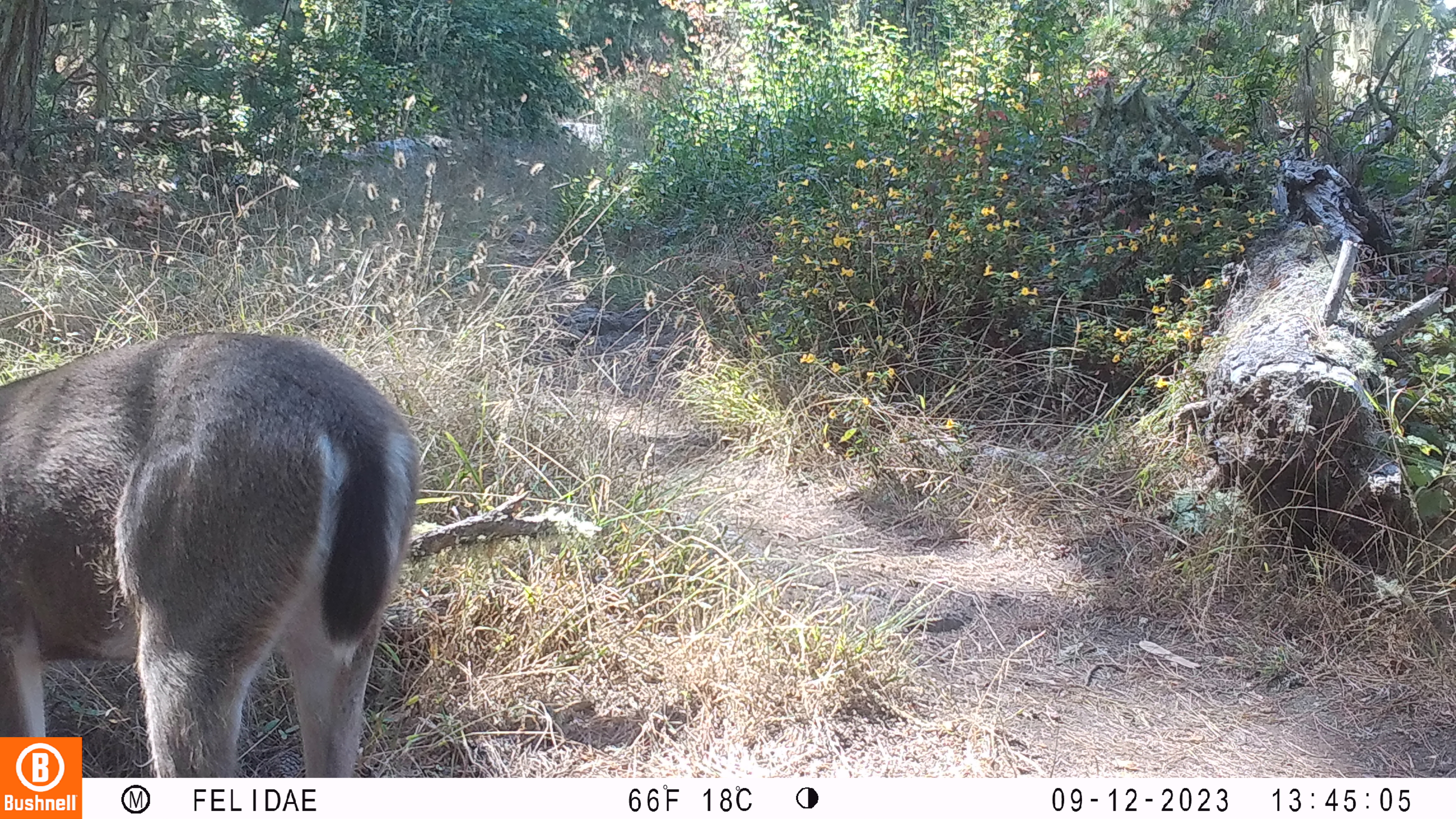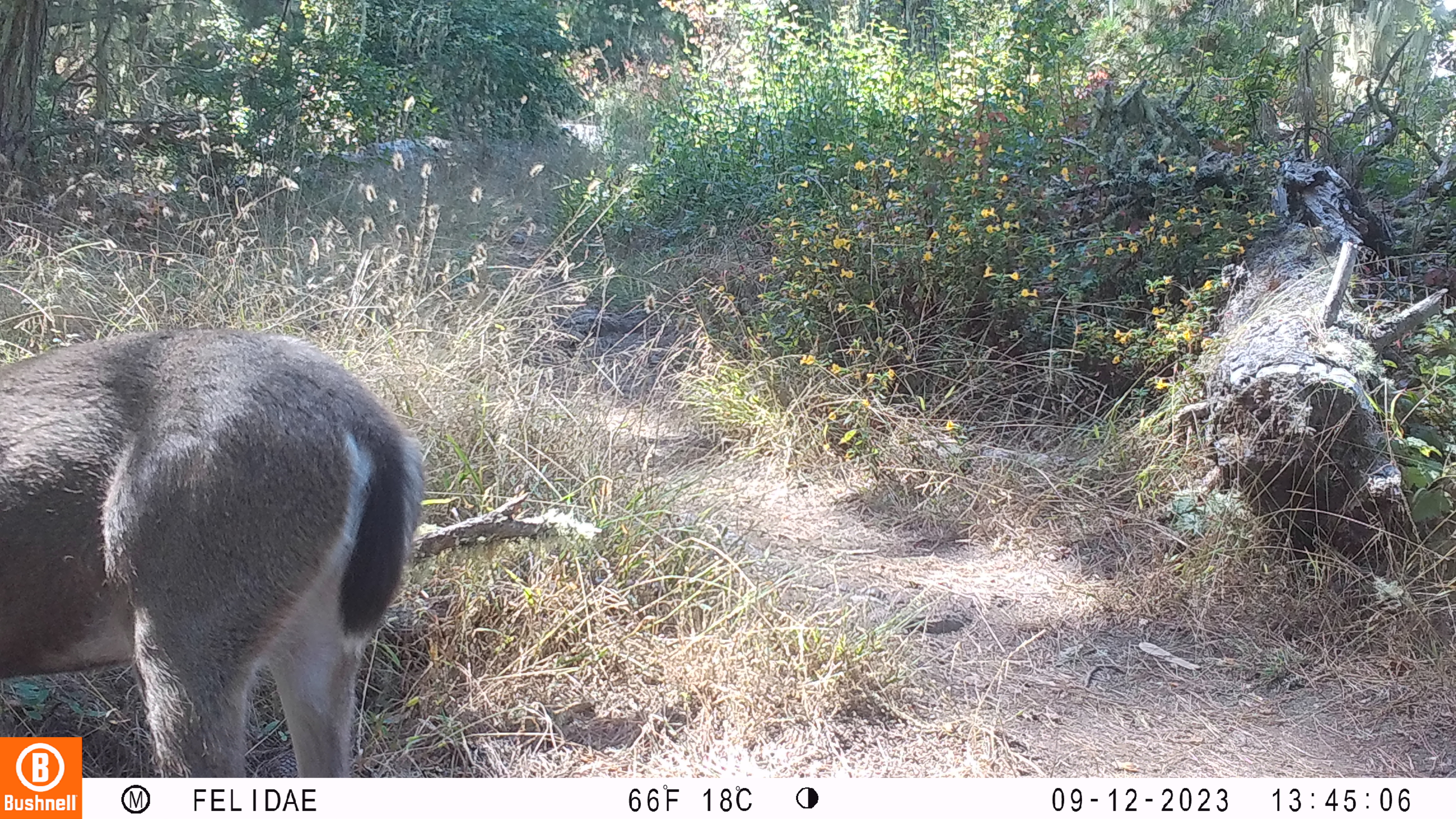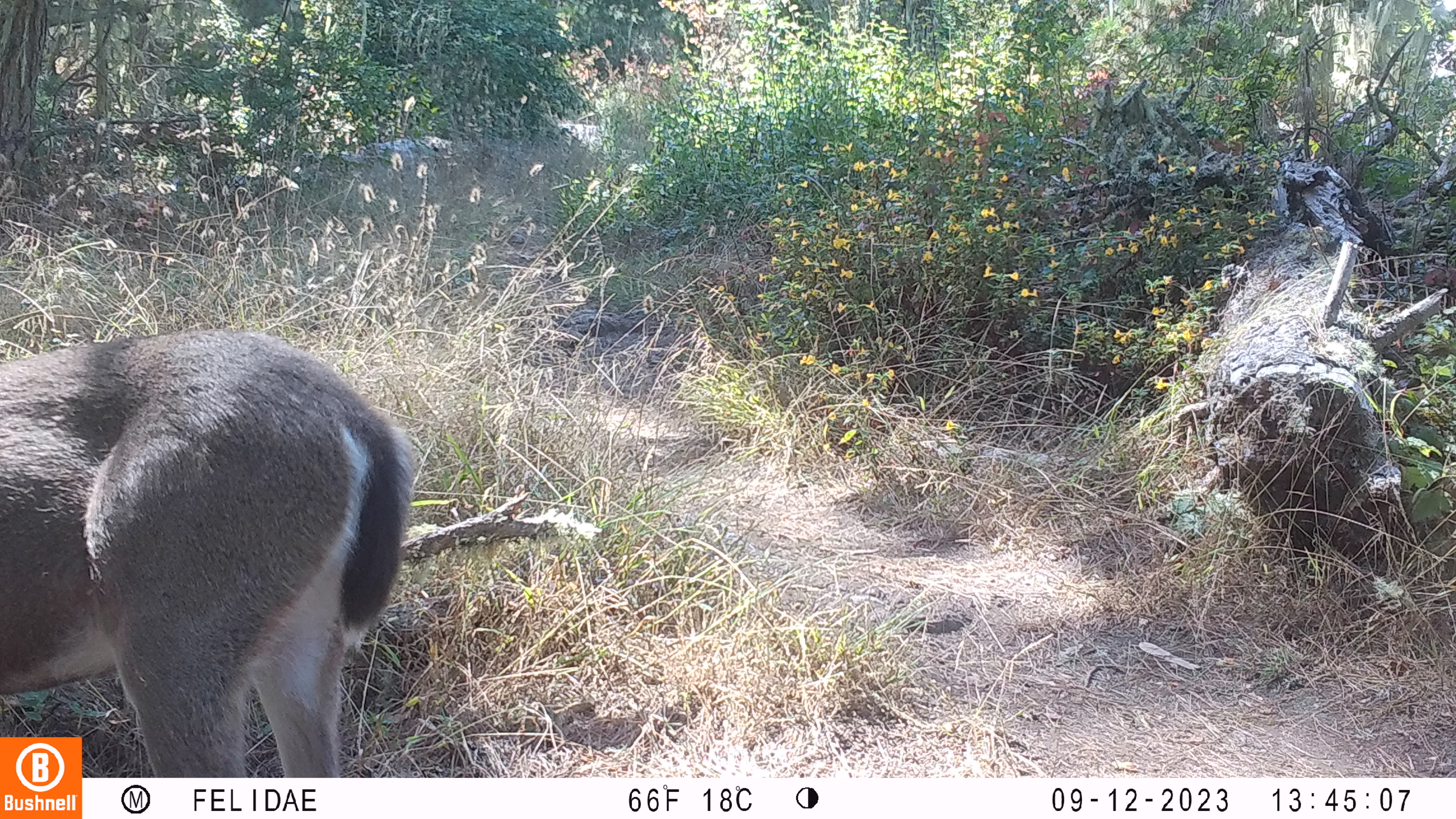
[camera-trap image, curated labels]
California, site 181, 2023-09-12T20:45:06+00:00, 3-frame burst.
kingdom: Animalia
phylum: Chordata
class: Mammalia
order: Artiodactyla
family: Cervidae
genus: Odocoileus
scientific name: Odocoileus hemionus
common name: mule deer